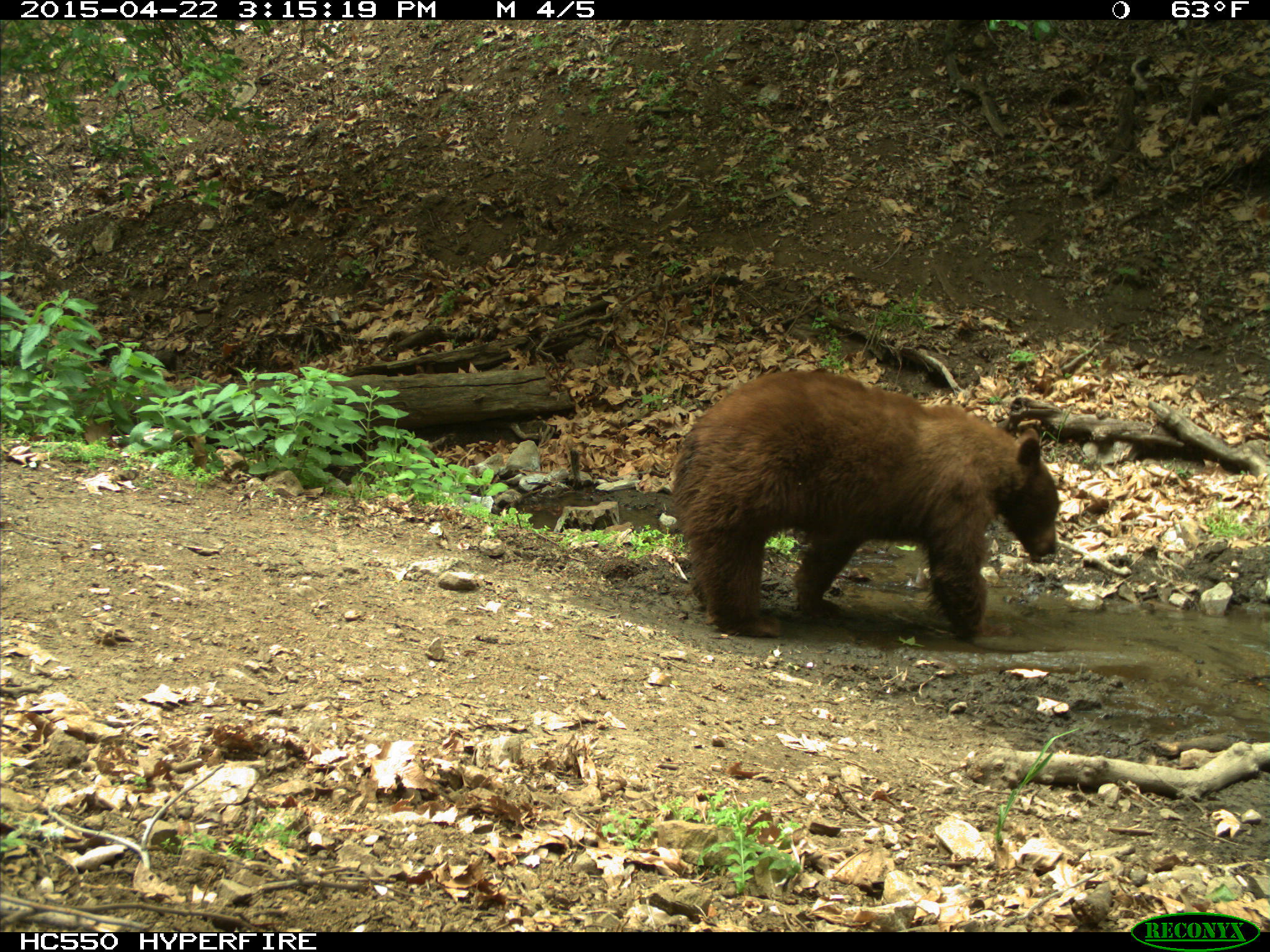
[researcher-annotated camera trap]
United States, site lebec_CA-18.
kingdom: Animalia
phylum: Chordata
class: Mammalia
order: Carnivora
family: Ursidae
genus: Ursus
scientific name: Ursus americanus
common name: american black bear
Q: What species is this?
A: Ursus americanus (american black bear).